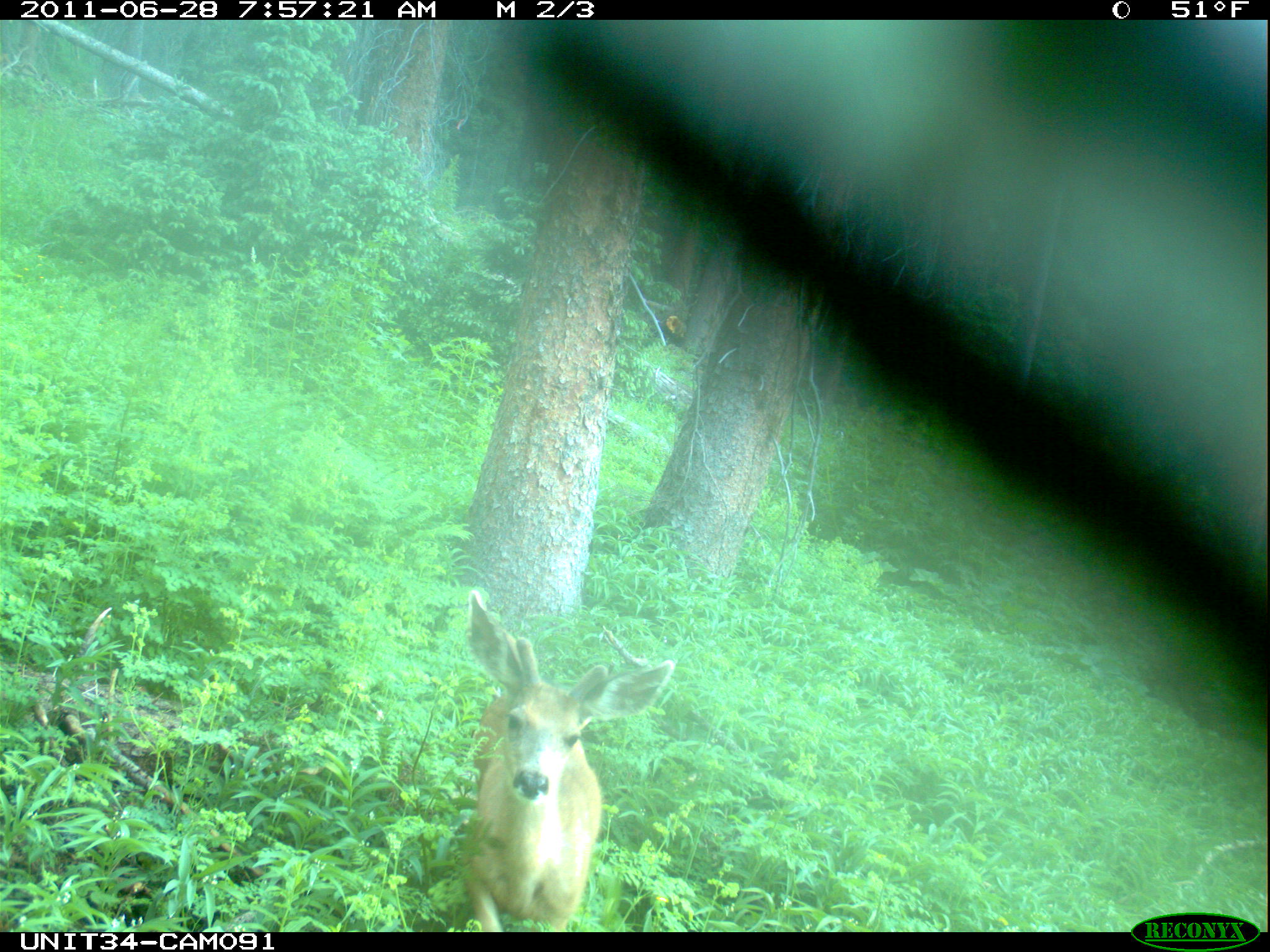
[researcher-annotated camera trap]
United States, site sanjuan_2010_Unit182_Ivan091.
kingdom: Animalia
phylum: Chordata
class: Mammalia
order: Artiodactyla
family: Cervidae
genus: Odocoileus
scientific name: Odocoileus hemionus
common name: mule deer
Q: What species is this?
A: Odocoileus hemionus (mule deer).